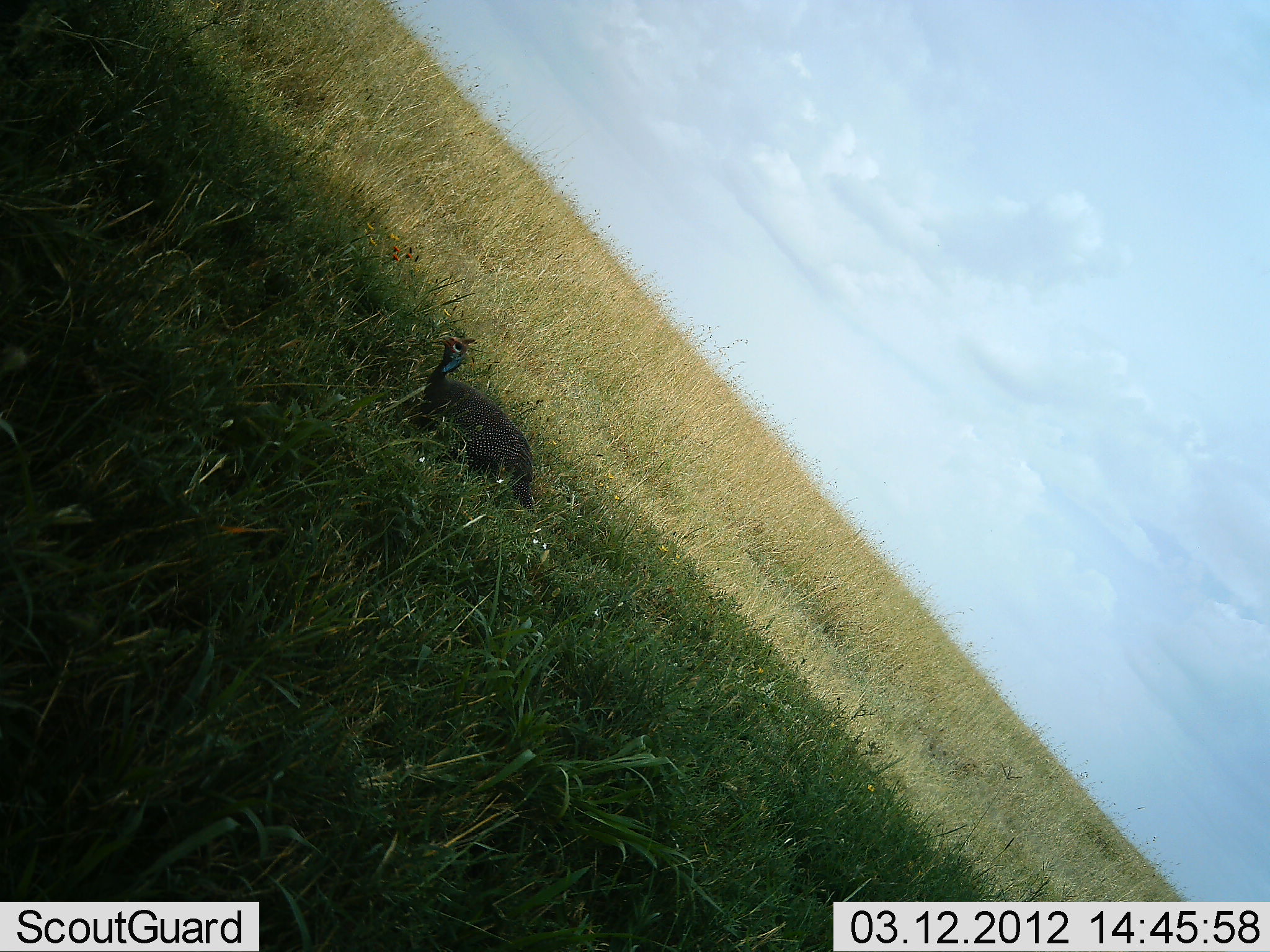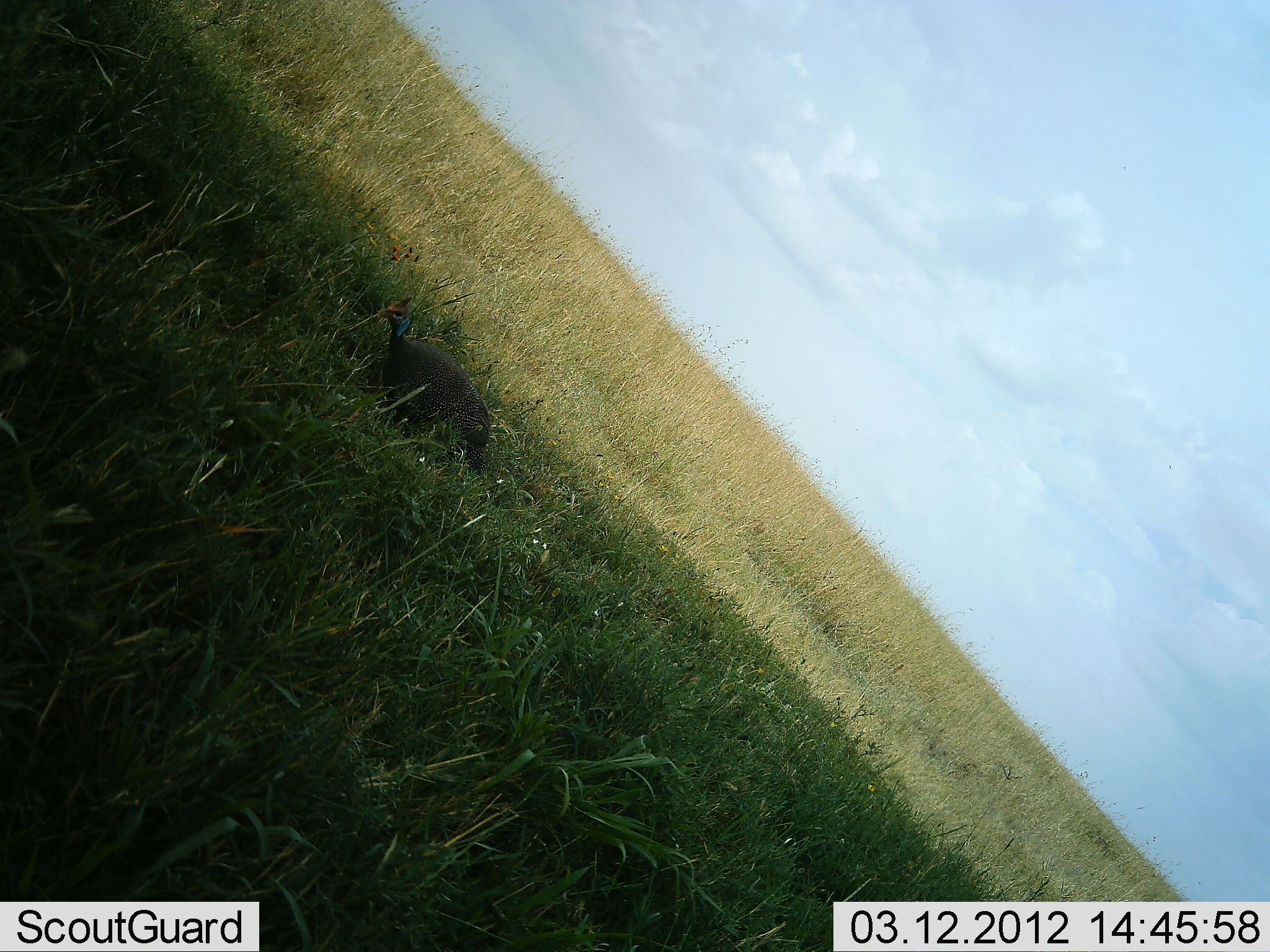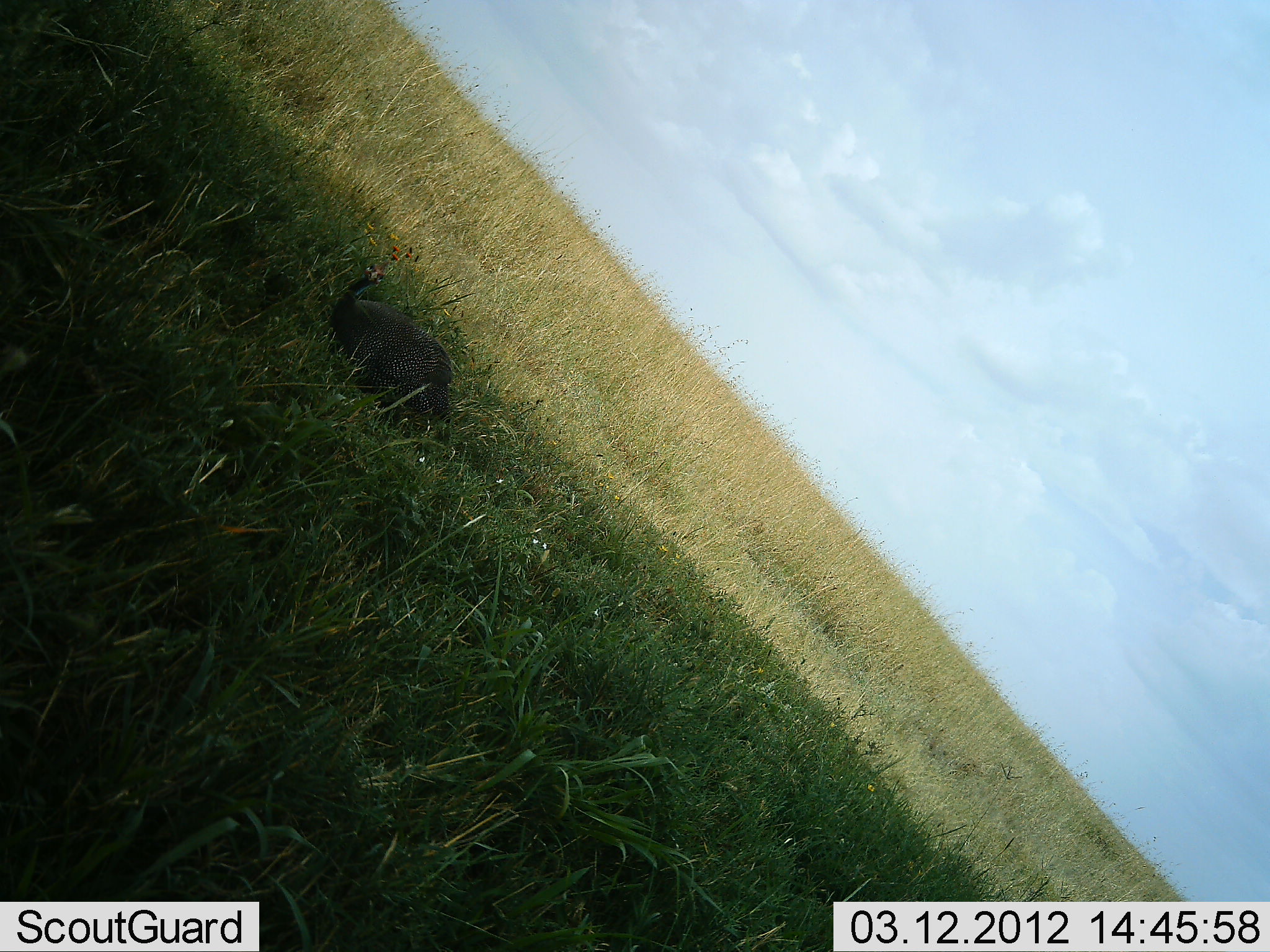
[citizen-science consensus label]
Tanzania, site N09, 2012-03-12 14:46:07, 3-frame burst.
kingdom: Animalia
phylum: Chordata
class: Aves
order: Galliformes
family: Numididae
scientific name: Numididae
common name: guinea fowl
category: guineafowl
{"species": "guineafowl (guinea fowl) (Numididae)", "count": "1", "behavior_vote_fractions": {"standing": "4%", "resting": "0%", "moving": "100%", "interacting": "0%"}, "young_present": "0%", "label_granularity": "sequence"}